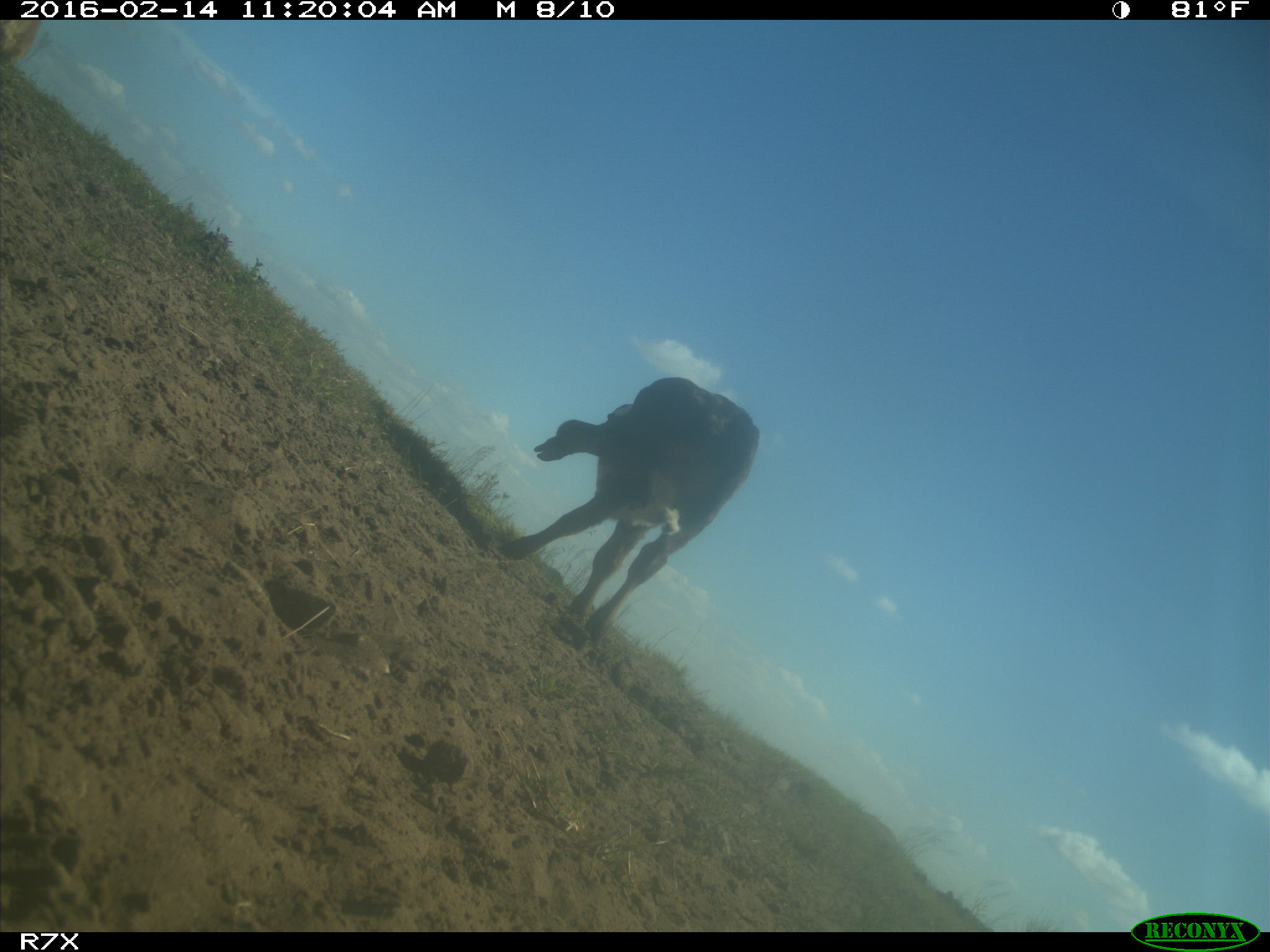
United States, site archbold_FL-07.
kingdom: Animalia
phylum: Chordata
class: Mammalia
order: Artiodactyla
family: Bovidae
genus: Bos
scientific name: Bos taurus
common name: domestic cow